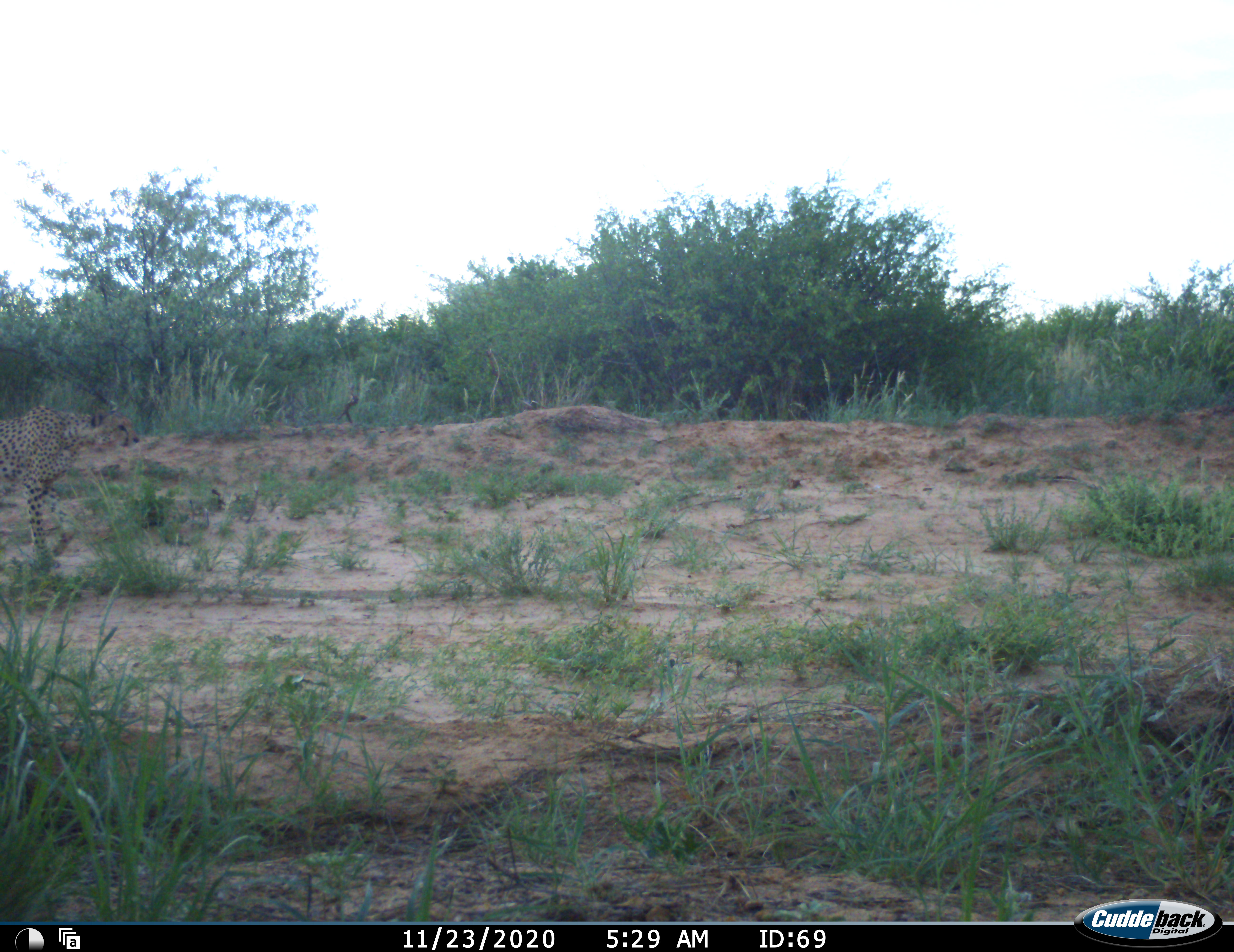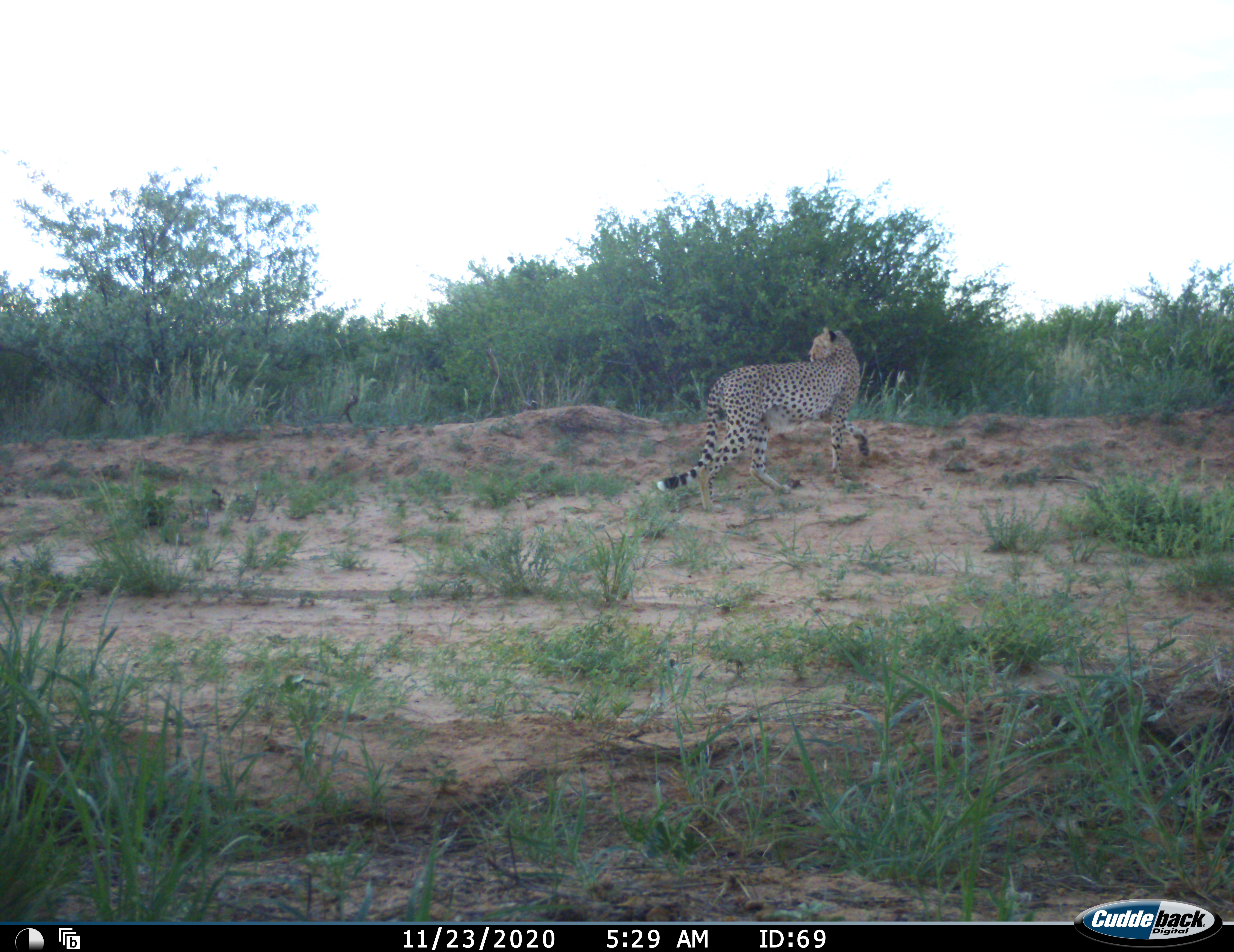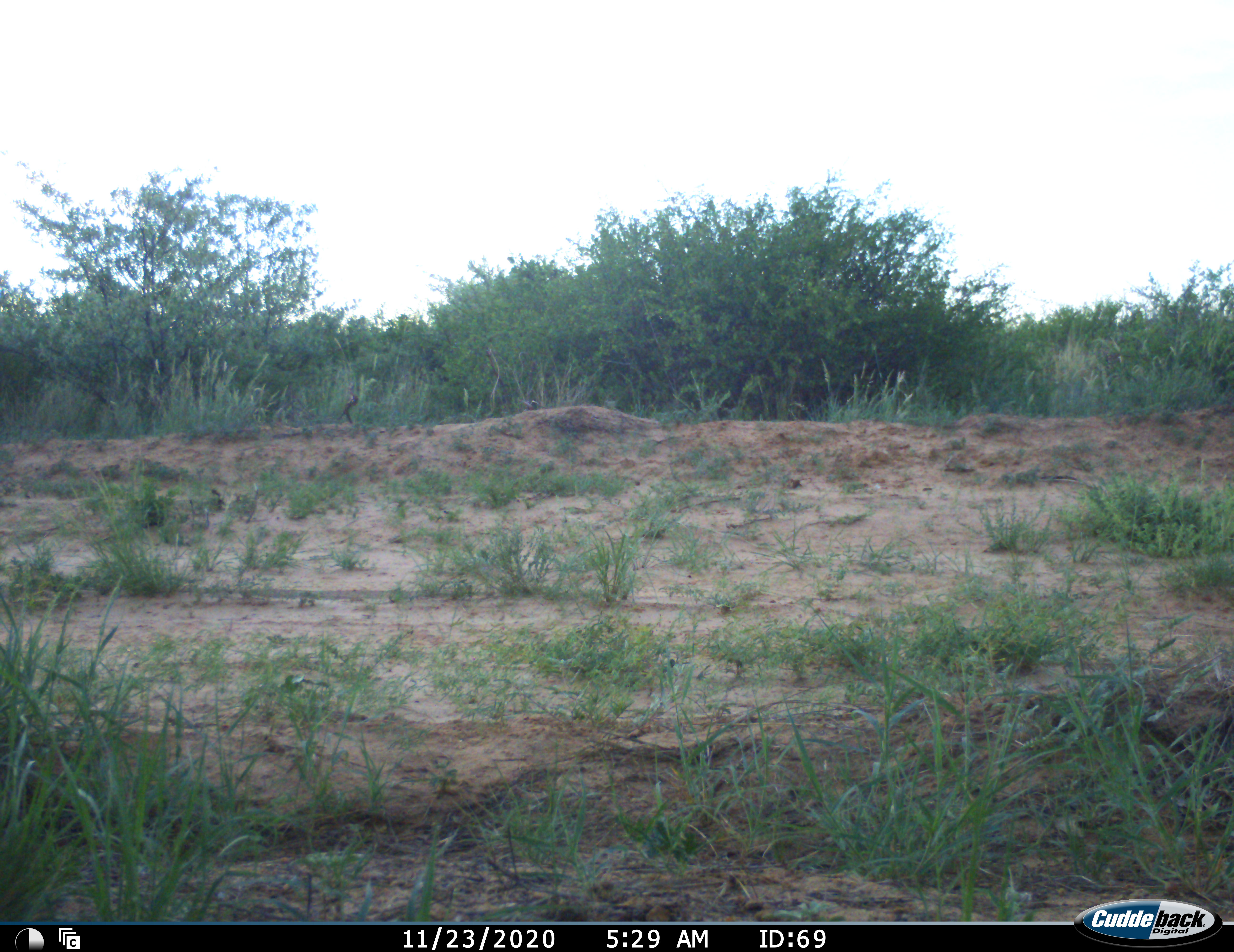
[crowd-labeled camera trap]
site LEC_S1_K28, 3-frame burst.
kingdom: Animalia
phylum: Chordata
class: Mammalia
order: Carnivora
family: Felidae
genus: Acinonyx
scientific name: Acinonyx jubatus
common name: cheetah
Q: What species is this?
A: Cheetah (Acinonyx jubatus).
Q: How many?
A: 1.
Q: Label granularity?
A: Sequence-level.